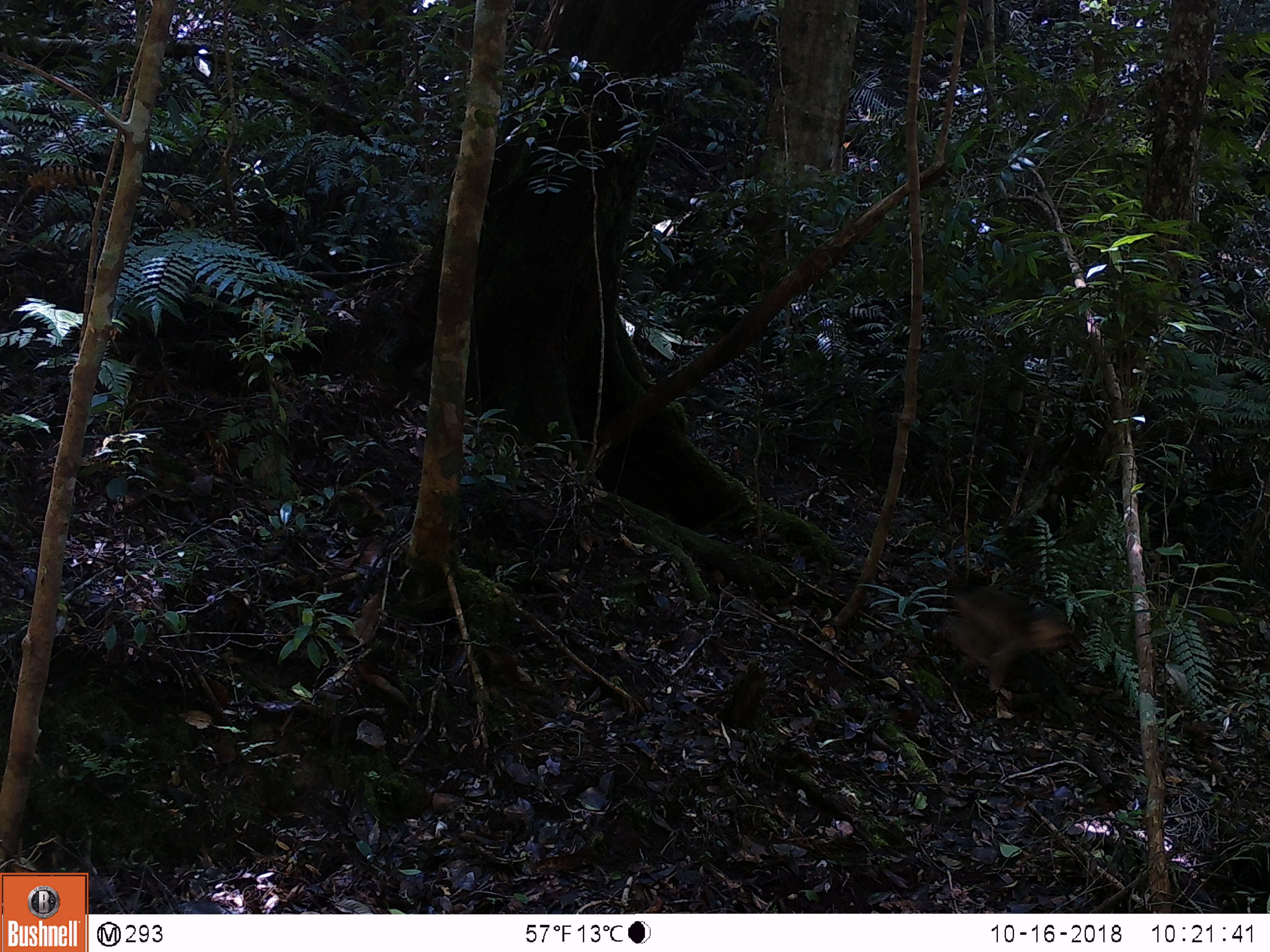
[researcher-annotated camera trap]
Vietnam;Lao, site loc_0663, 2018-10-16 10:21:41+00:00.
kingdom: Animalia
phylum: Chordata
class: Mammalia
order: Primates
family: Cercopithecidae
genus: Macaca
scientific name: Macaca arctoides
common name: stump-tailed macaque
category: stump tailed macaque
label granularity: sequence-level